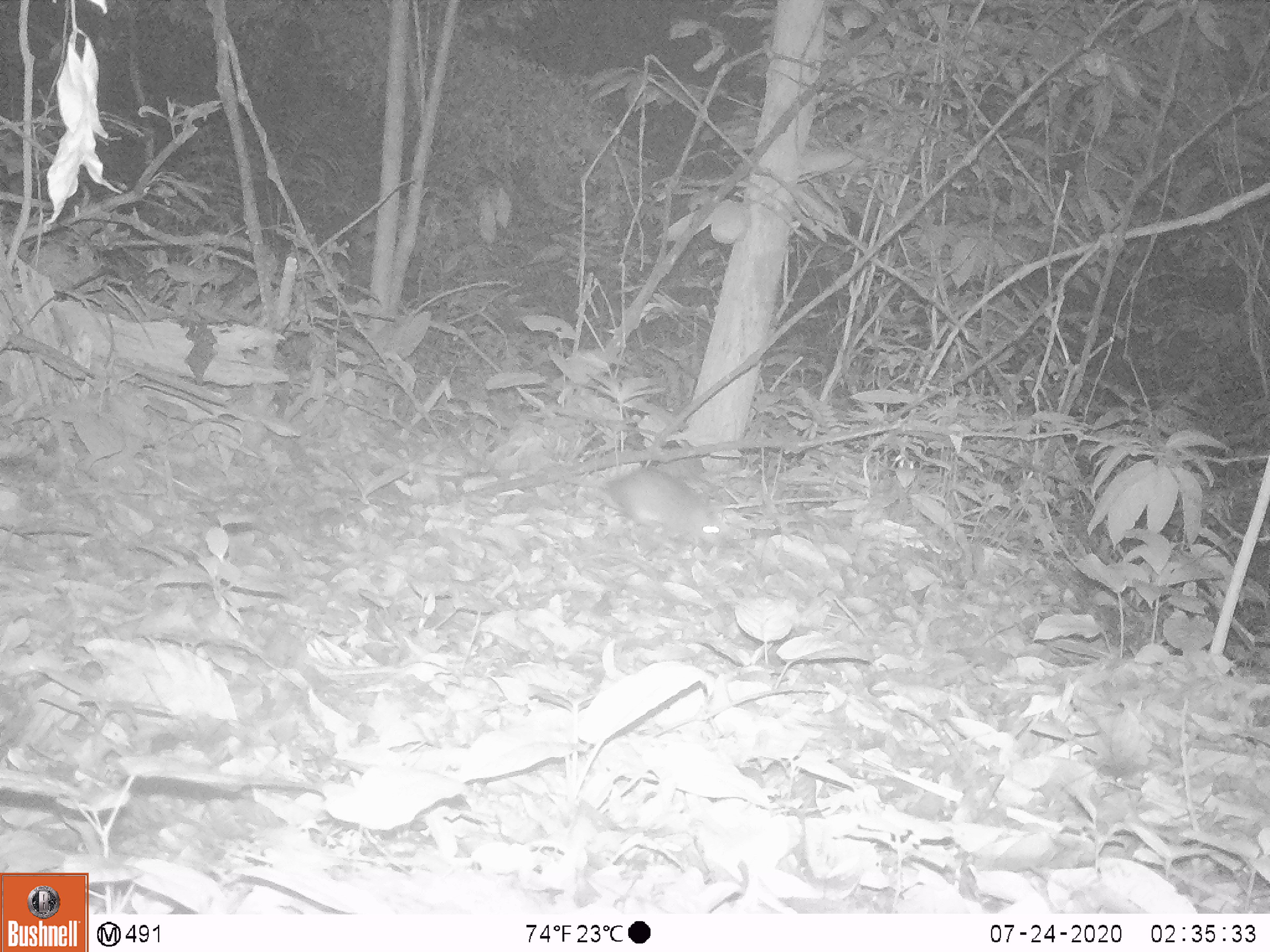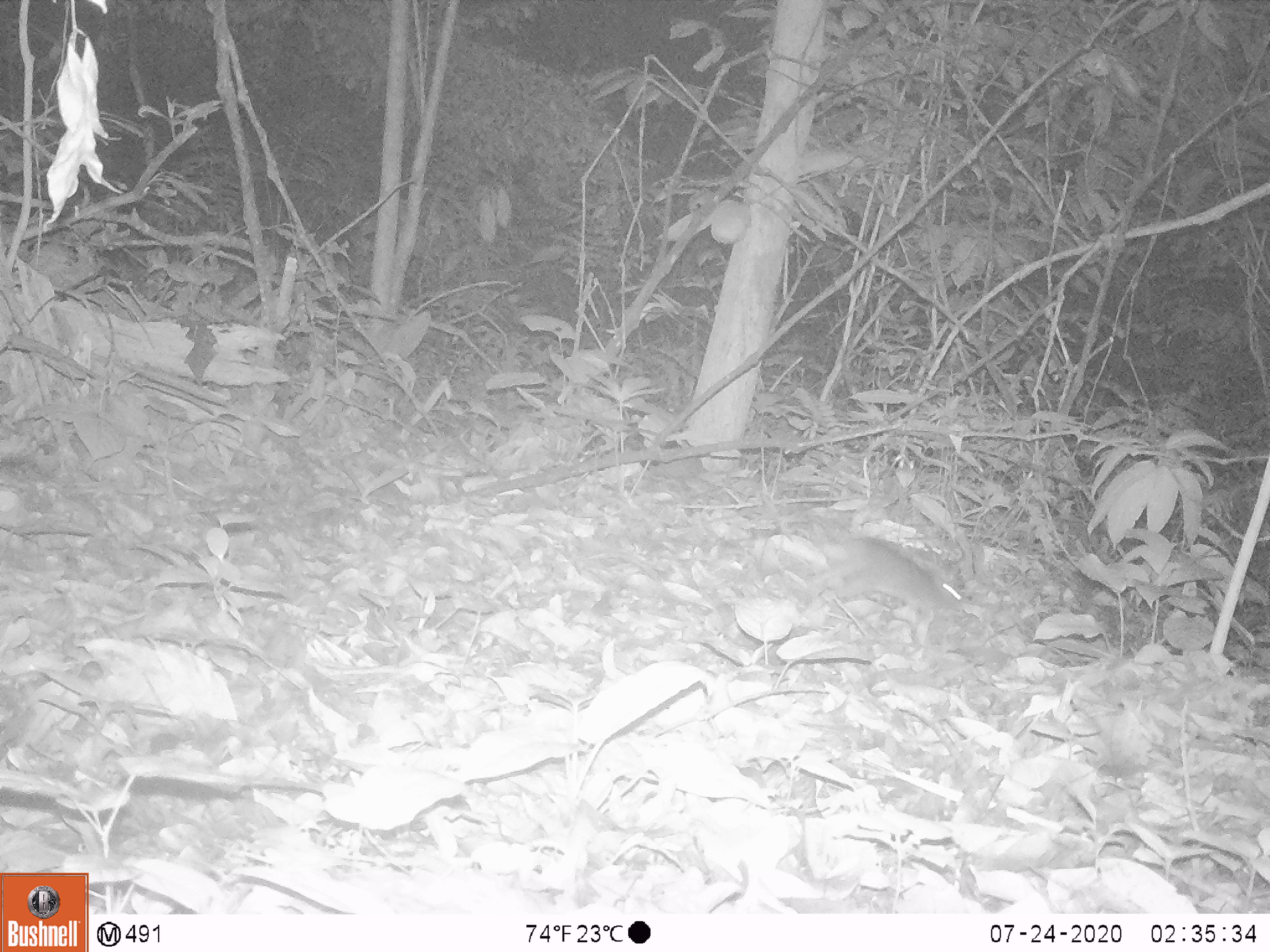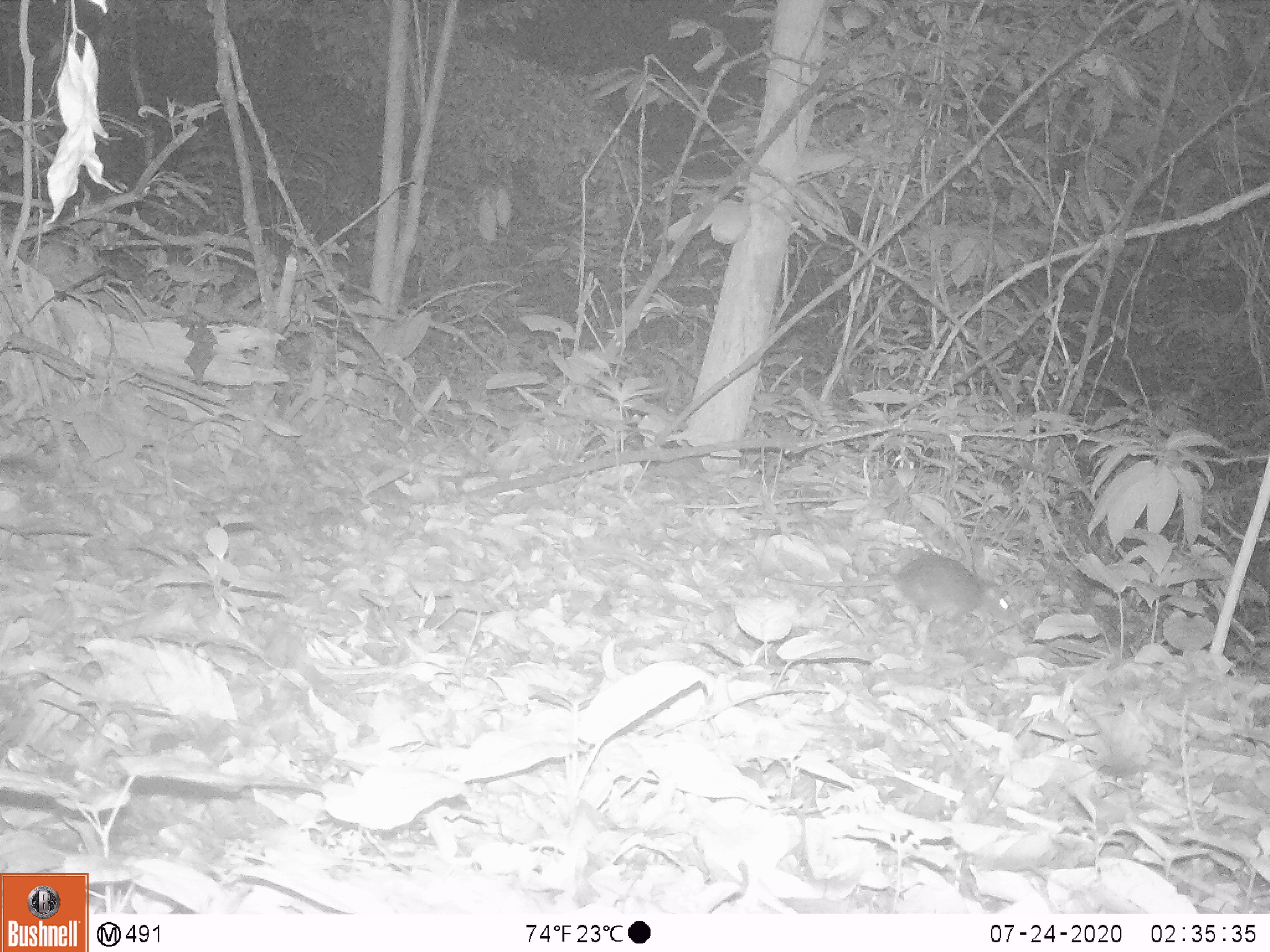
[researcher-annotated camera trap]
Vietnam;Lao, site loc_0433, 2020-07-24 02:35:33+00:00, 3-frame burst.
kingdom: Animalia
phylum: Chordata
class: Mammalia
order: Rodentia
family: Muridae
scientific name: Muridae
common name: old-world mice and rats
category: unidentified murid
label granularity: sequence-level